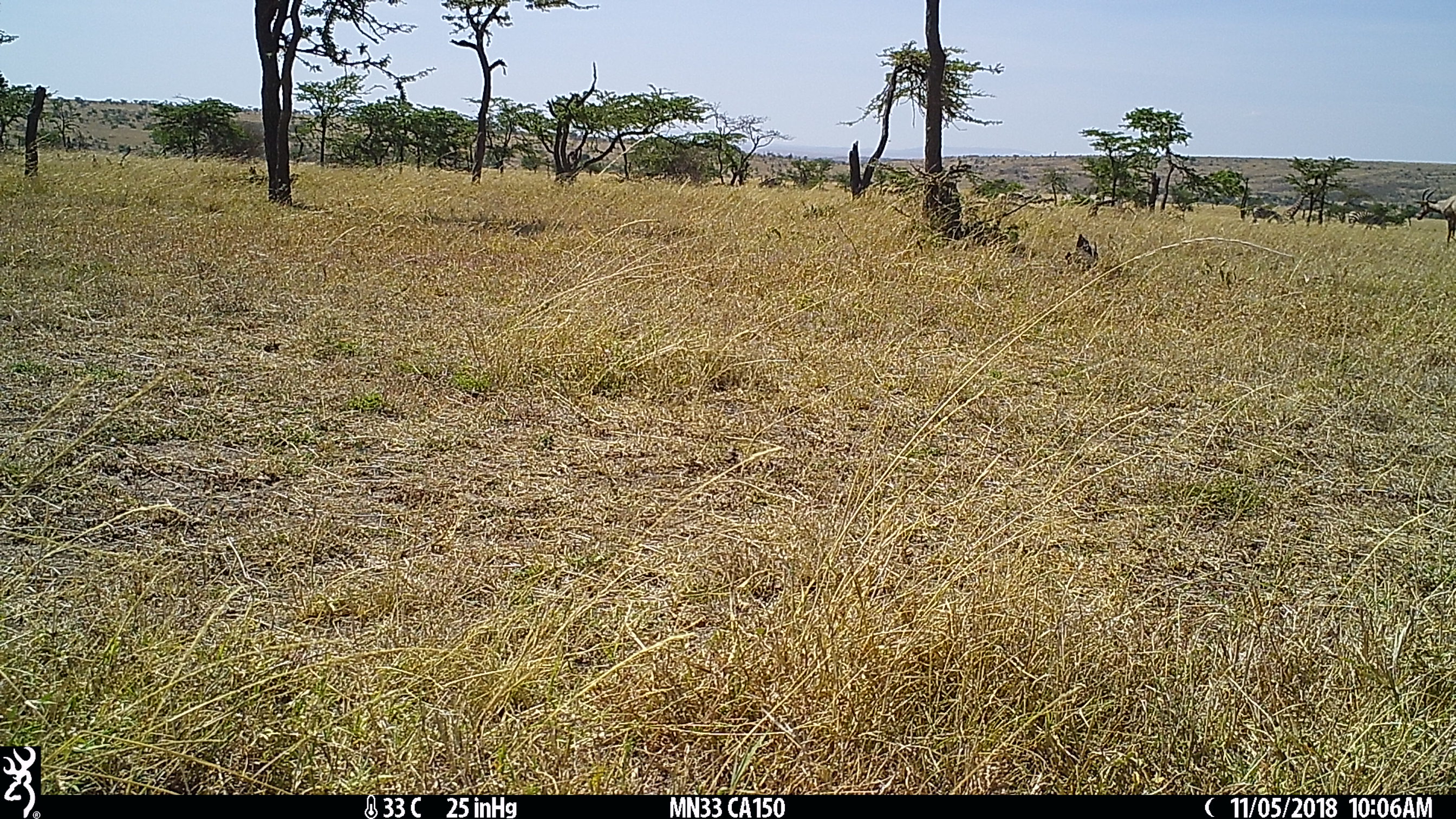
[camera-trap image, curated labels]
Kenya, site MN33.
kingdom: Animalia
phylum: Chordata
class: Mammalia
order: Artiodactyla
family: Bovidae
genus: Damaliscus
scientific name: Damaliscus lunatus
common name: topi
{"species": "topi (Damaliscus lunatus)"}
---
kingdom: Animalia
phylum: Chordata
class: Mammalia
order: Artiodactyla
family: Giraffidae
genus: Giraffa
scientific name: Giraffa camelopardalis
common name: northern giraffe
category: giraffe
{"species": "giraffe (northern giraffe) (Giraffa camelopardalis)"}